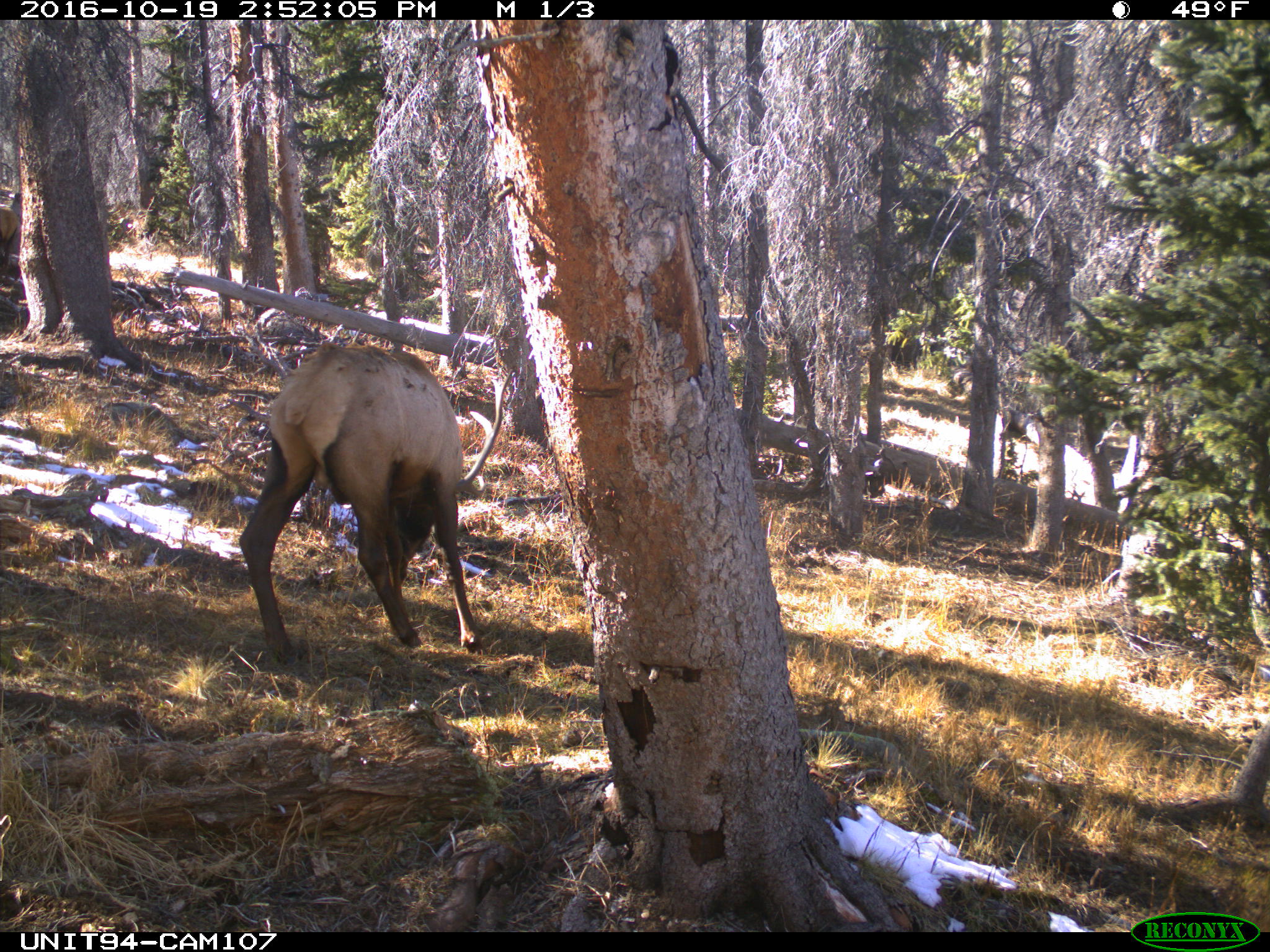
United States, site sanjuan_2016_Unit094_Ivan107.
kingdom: Animalia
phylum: Chordata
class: Mammalia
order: Artiodactyla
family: Cervidae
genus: Cervus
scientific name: Cervus elaphus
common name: red deer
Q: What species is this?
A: Cervus elaphus (red deer).